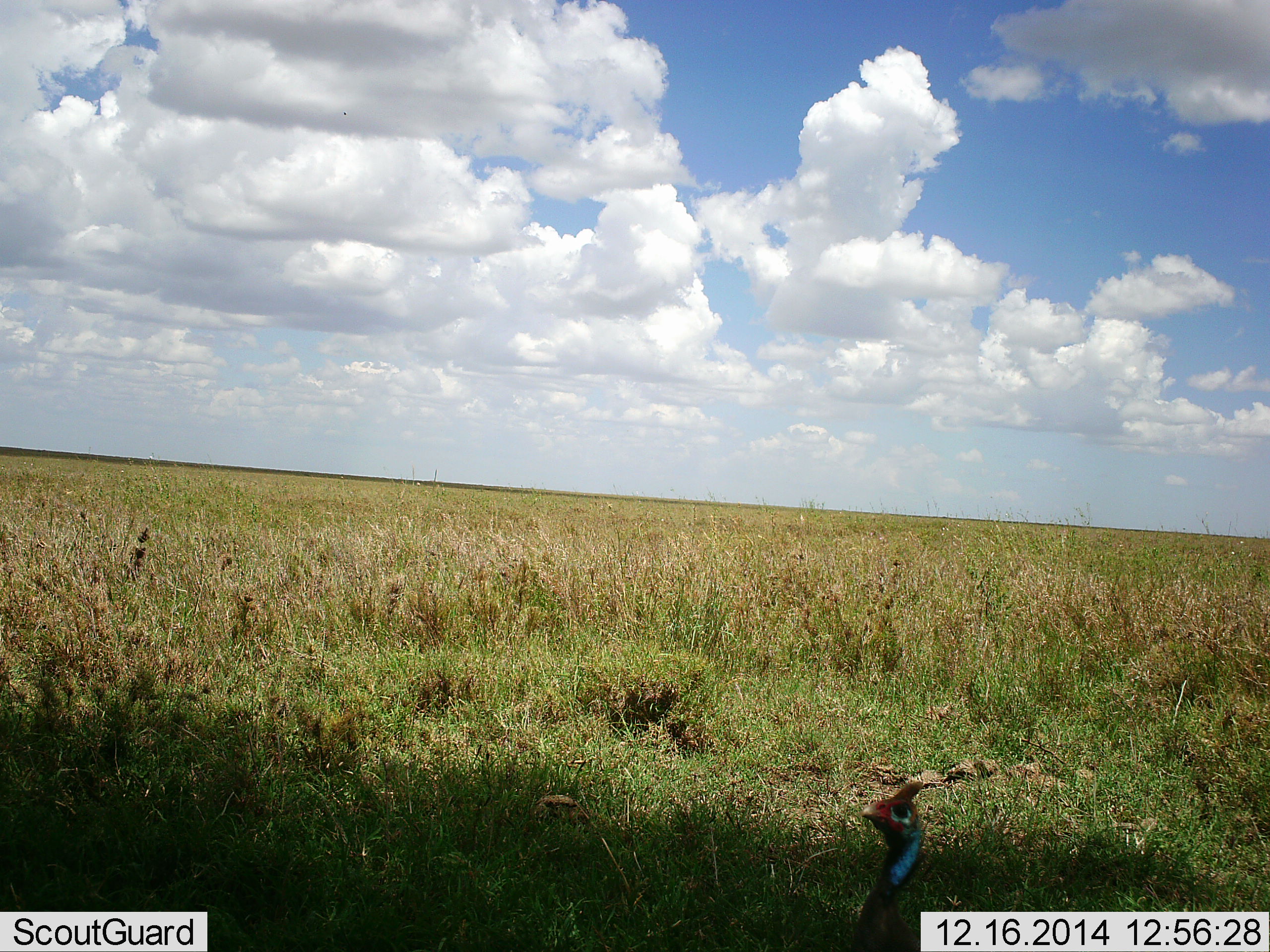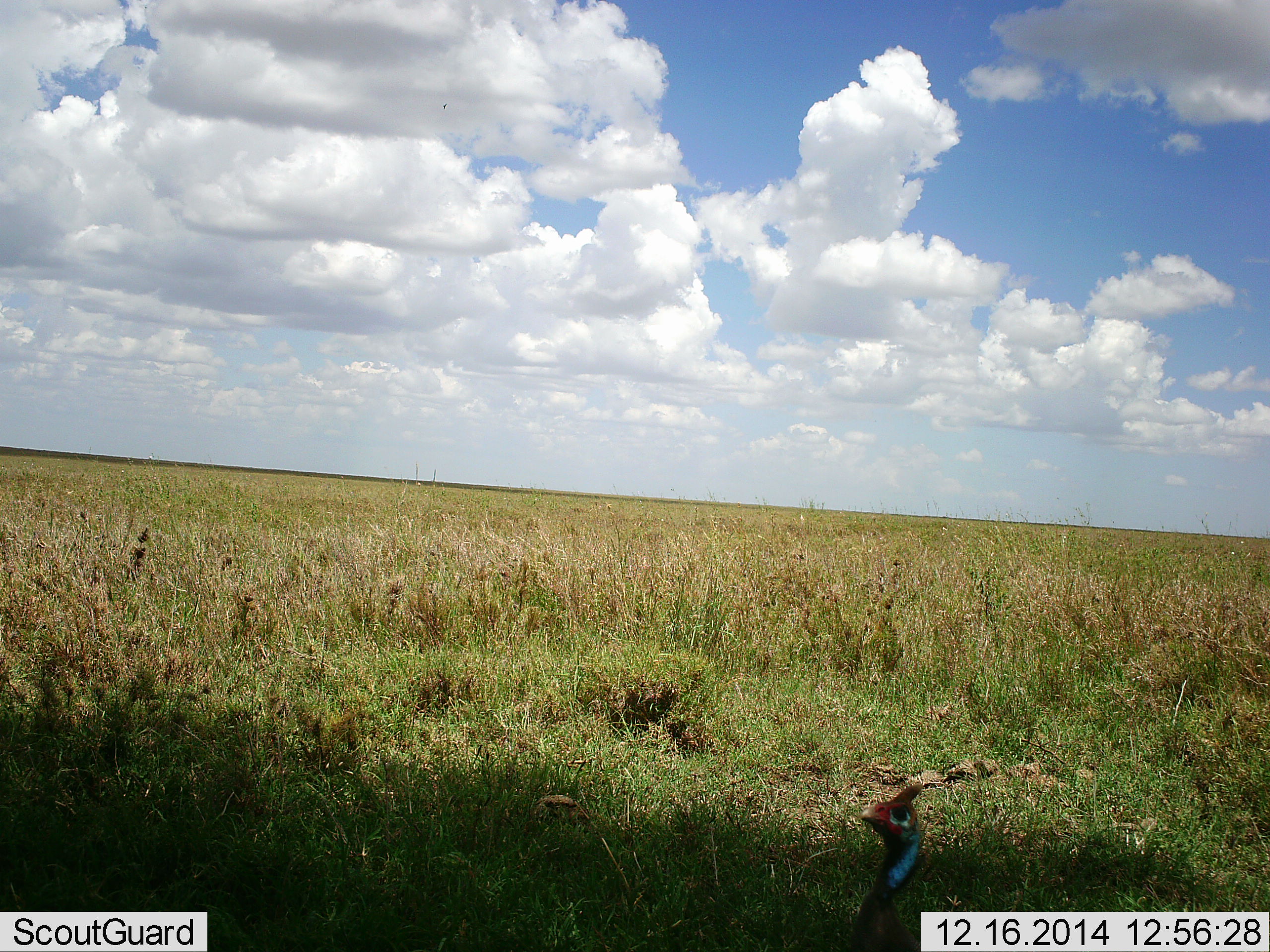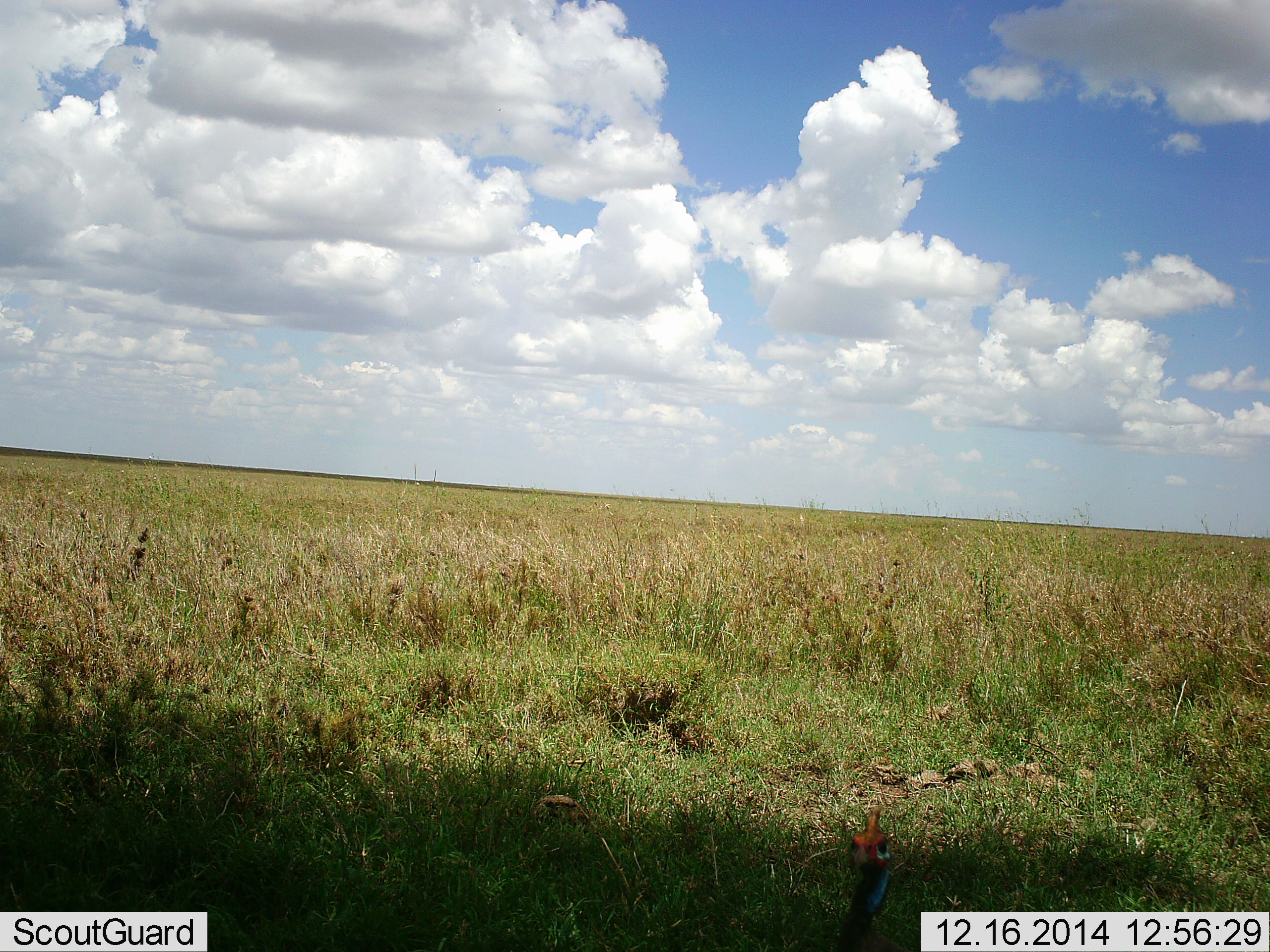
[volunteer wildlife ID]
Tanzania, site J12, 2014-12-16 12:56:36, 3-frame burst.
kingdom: Animalia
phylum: Chordata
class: Aves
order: Galliformes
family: Numididae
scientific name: Numididae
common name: guinea fowl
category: guineafowl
Guineafowl (guinea fowl) (Numididae), count 1. Behavior (volunteer vote fractions): standing 90%, resting 0%, moving 10%, interacting 10%. Young present (vote fraction): 0%. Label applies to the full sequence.